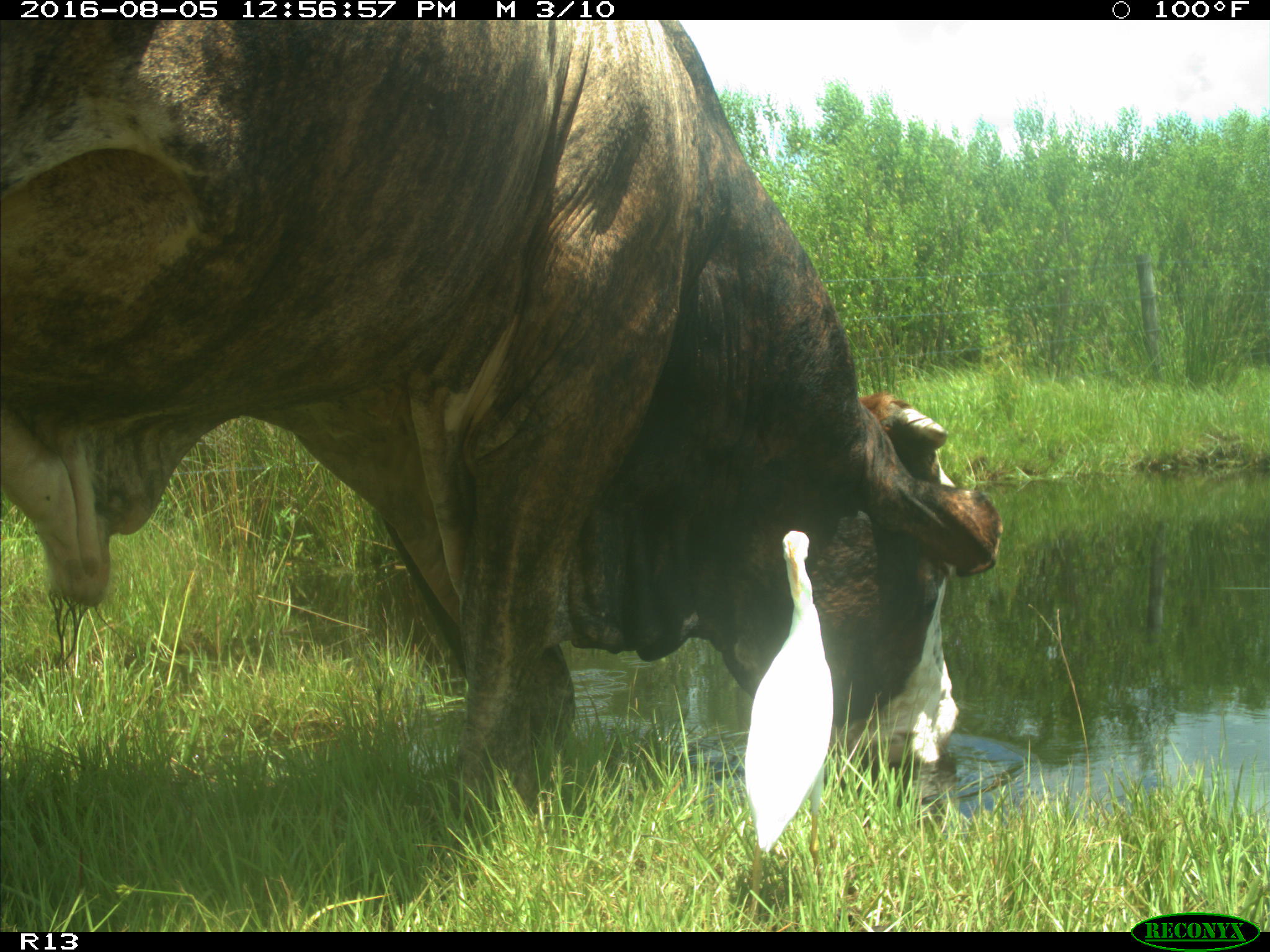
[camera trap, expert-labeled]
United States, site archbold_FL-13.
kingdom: Animalia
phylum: Chordata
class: Mammalia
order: Artiodactyla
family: Bovidae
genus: Bos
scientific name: Bos taurus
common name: domestic cow